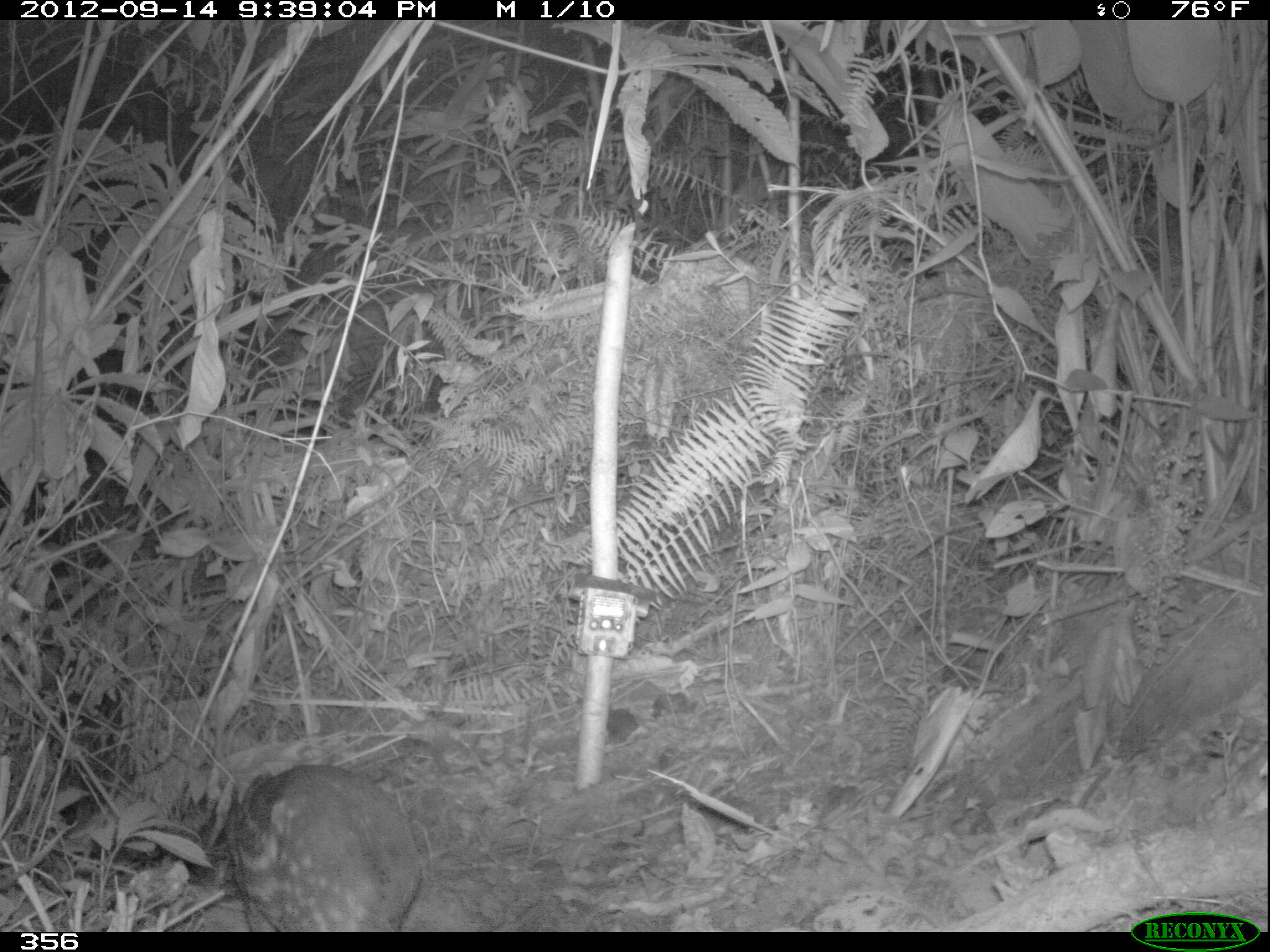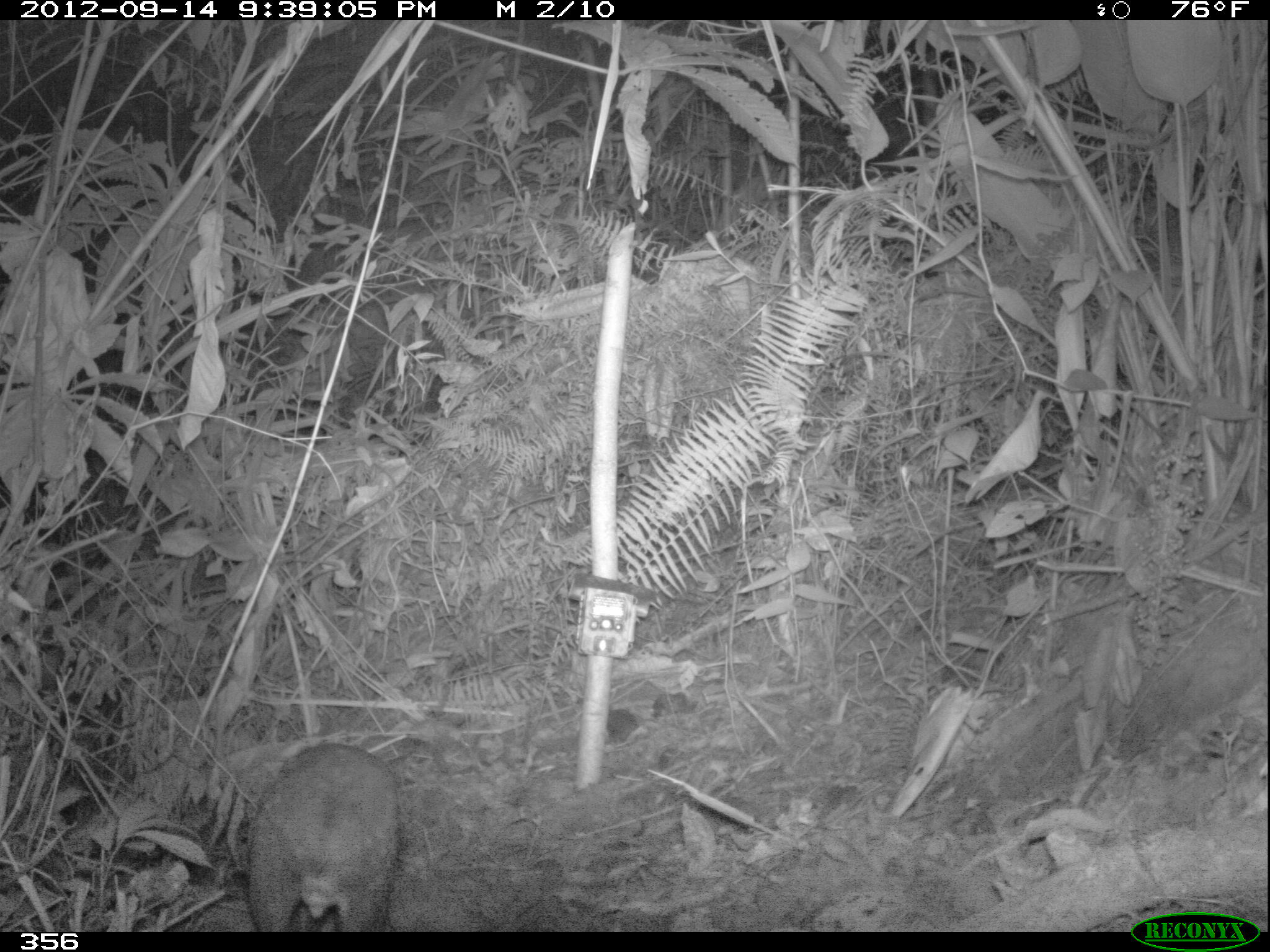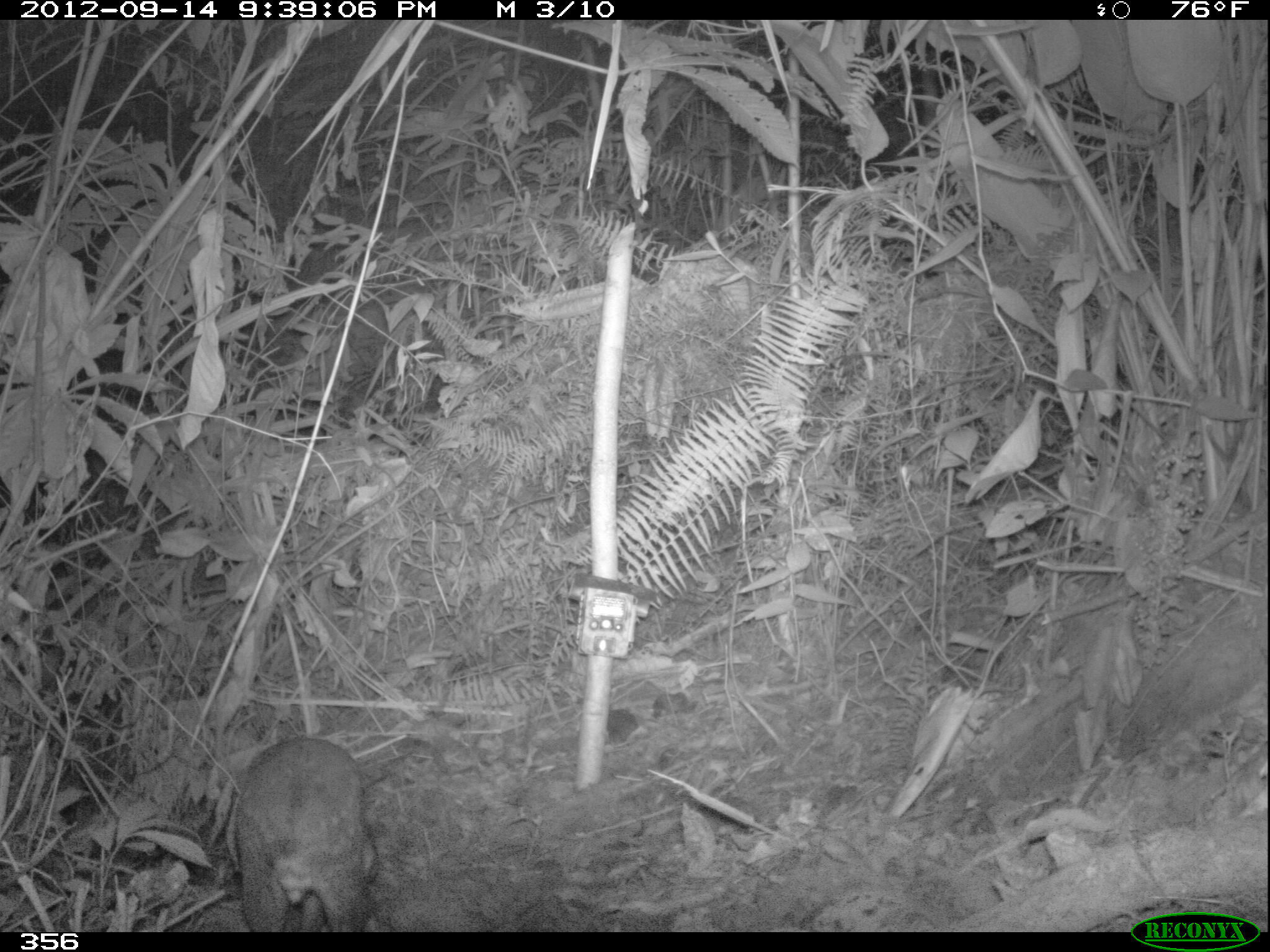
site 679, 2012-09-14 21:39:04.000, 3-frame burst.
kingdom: Animalia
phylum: Chordata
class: Mammalia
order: Rodentia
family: Cuniculidae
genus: Cuniculus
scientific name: Cuniculus paca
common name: spotted paca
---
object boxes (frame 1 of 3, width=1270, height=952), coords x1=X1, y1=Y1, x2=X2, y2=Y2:
cuniculus paca: x1=224, y1=765, x2=420, y2=931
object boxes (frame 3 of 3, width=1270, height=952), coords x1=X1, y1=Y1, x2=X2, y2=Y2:
cuniculus paca: x1=228, y1=736, x2=379, y2=932